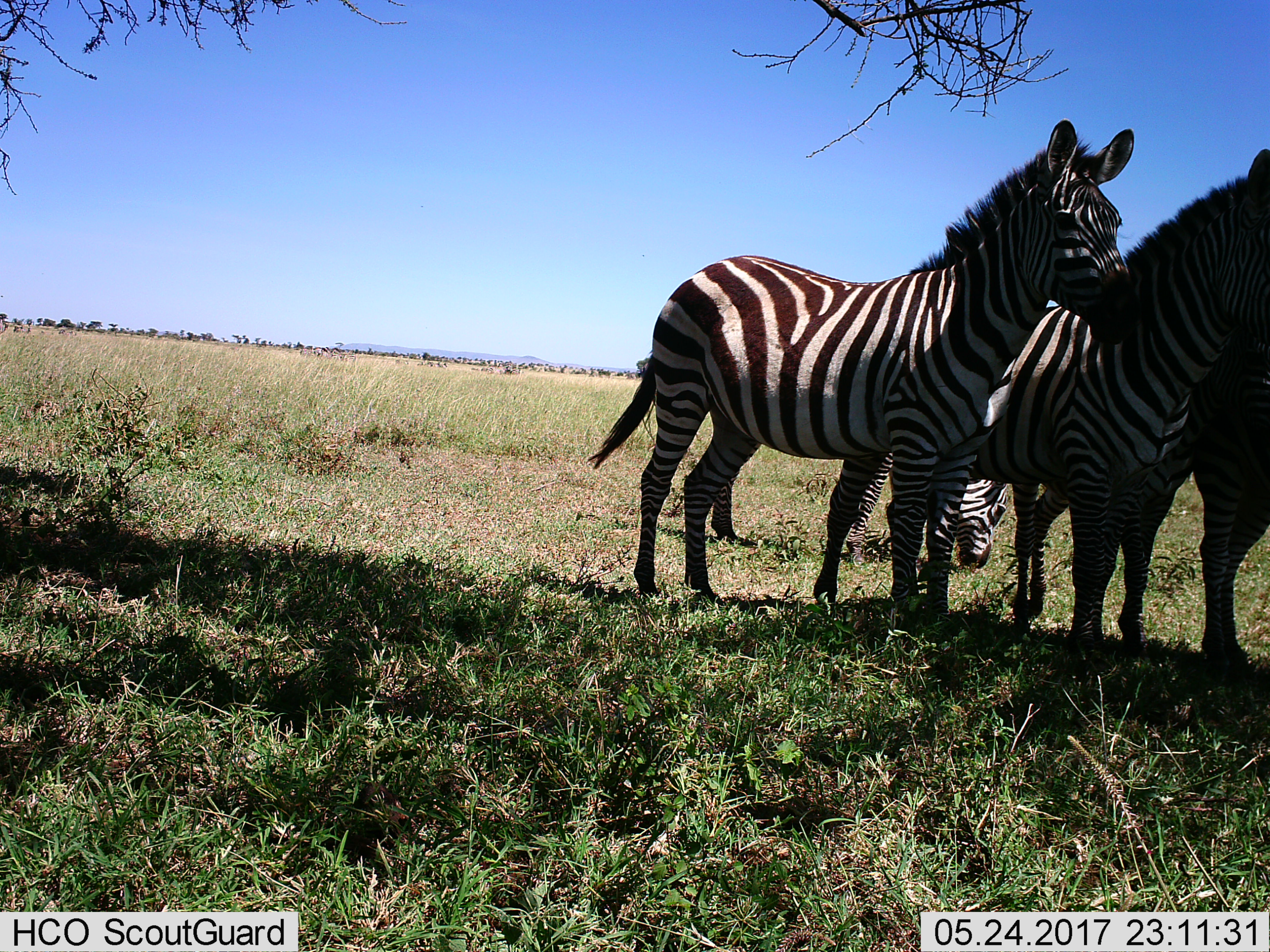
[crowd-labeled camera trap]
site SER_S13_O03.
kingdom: Animalia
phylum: Chordata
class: Mammalia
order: Perissodactyla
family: Equidae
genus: Equus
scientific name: Equus quagga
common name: plains zebra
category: zebraplains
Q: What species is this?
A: Zebraplains (plains zebra) (Equus quagga).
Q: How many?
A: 4.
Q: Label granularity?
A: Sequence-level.